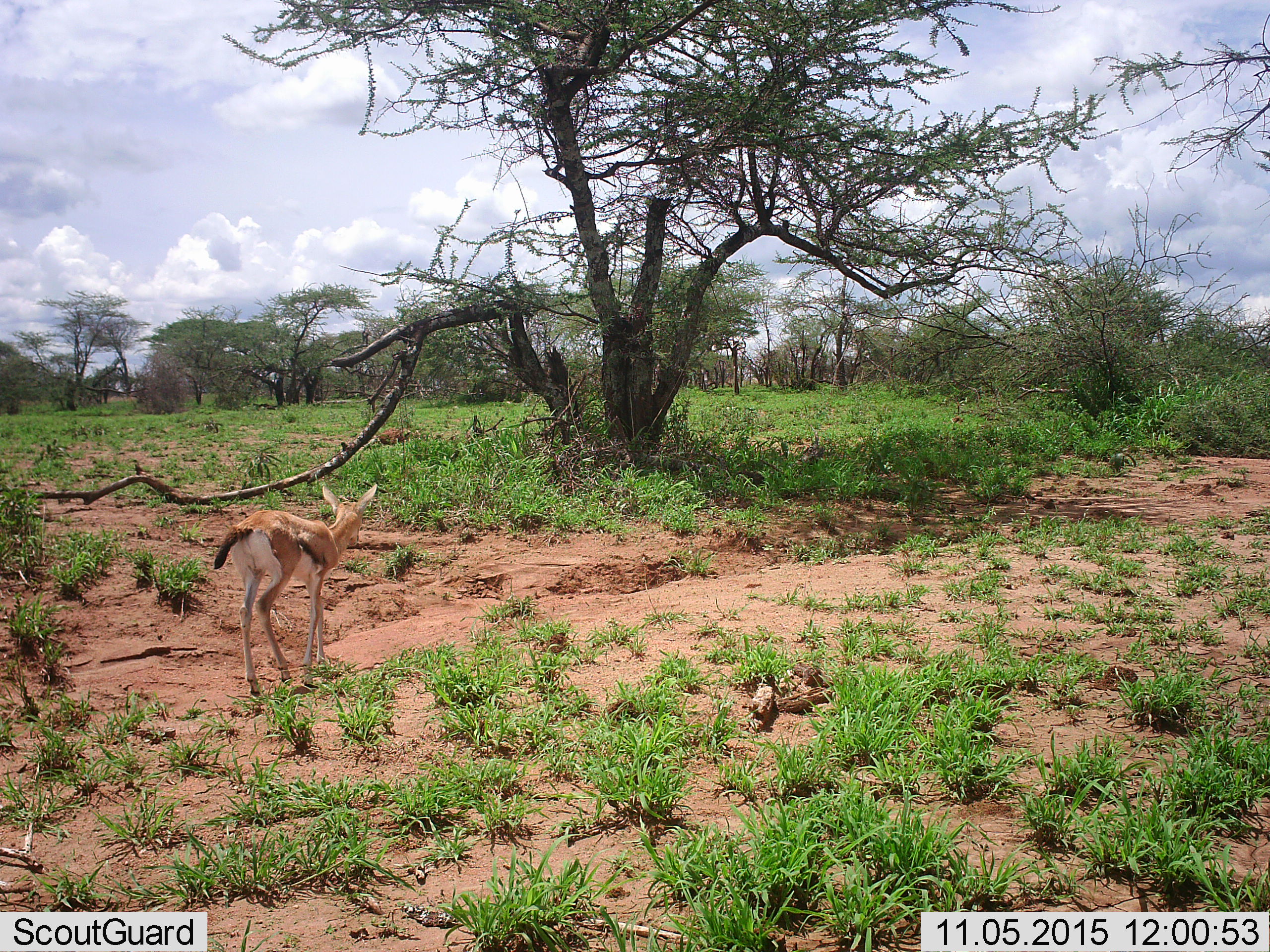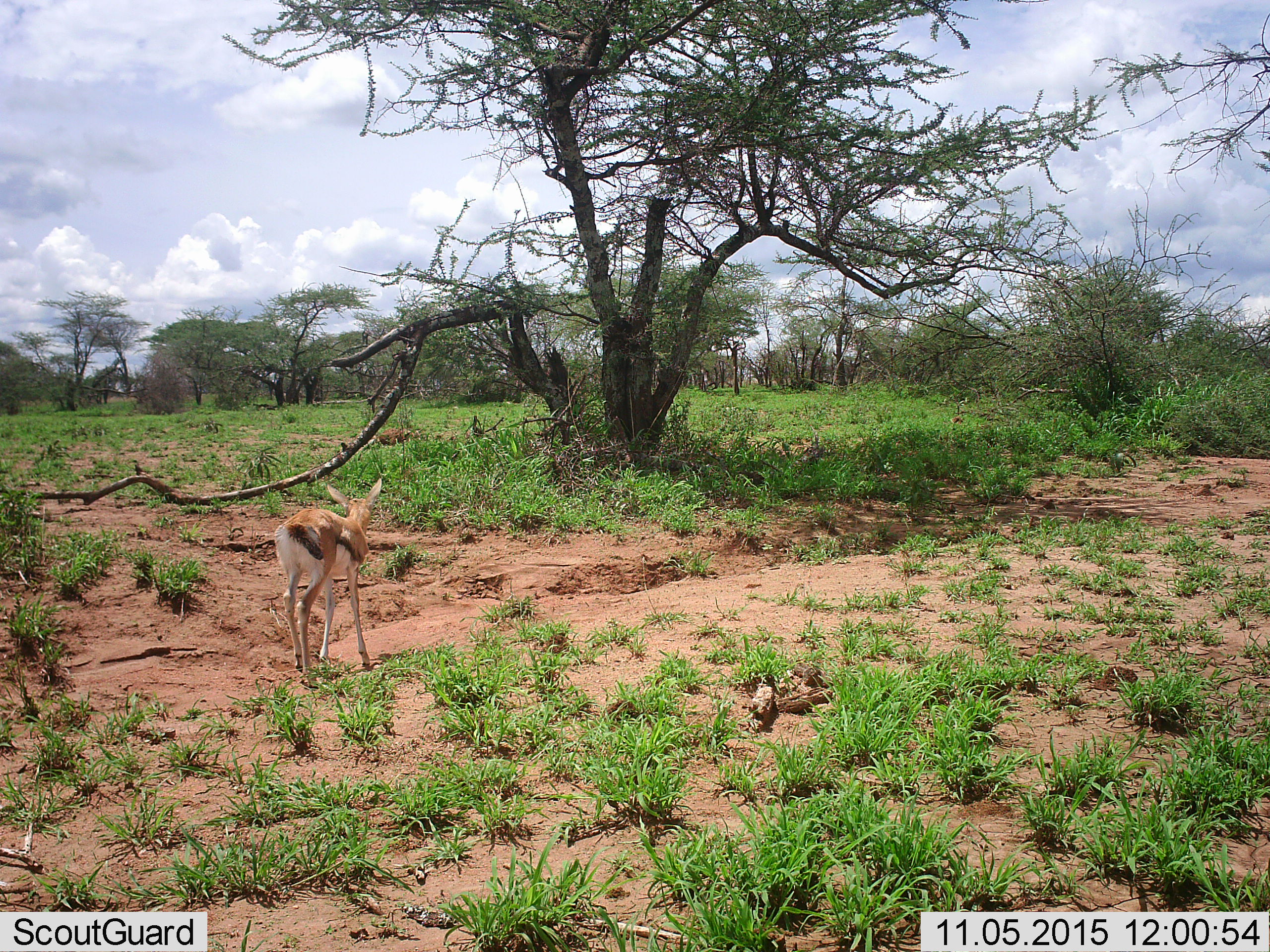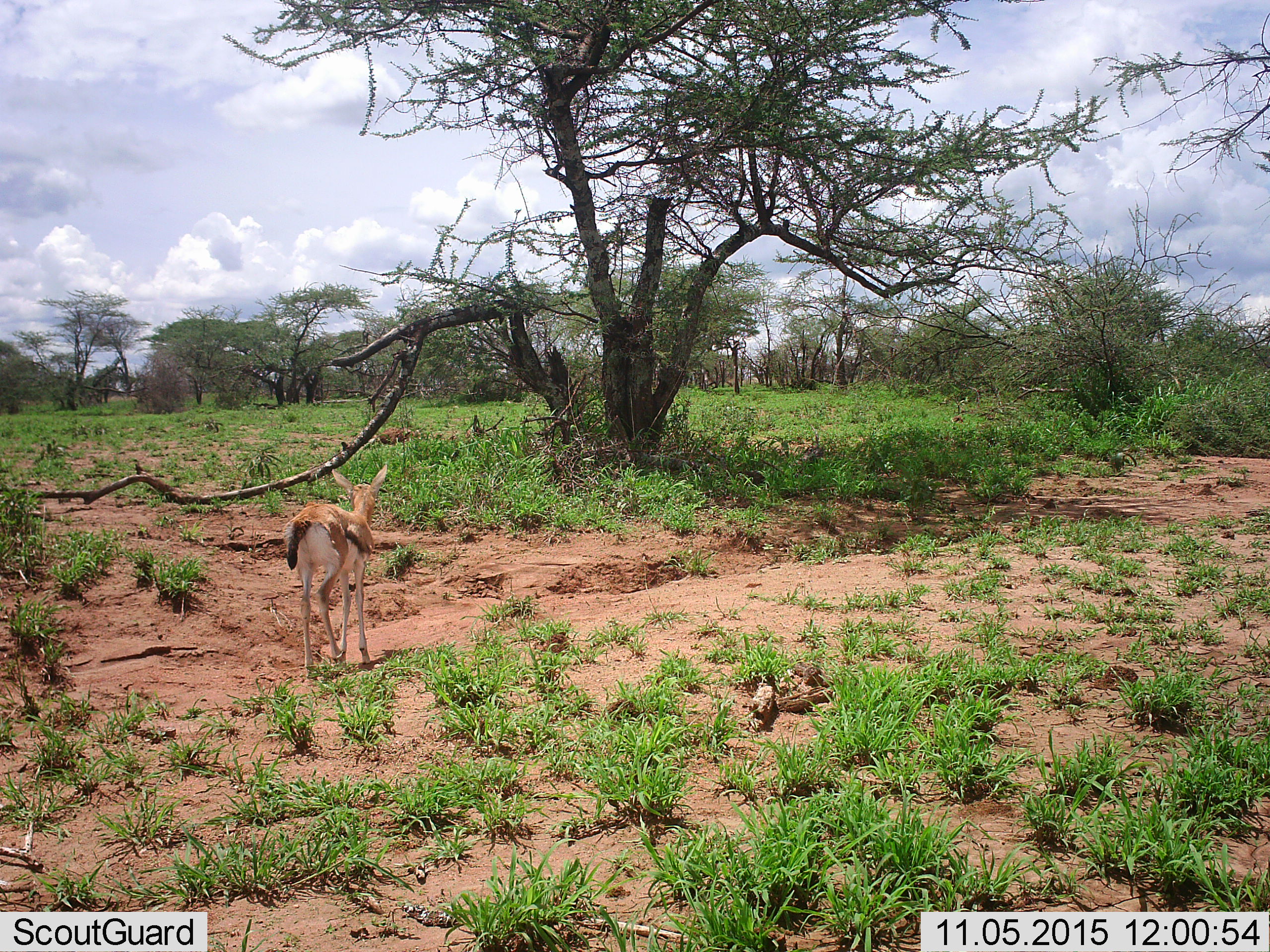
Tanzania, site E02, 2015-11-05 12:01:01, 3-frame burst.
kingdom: Animalia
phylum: Chordata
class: Mammalia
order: Artiodactyla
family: Bovidae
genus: Eudorcas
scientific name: Eudorcas thomsonii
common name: thomson's gazelle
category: gazellethomsons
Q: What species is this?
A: Gazellethomsons (thomson's gazelle) (Eudorcas thomsonii).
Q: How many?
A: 1.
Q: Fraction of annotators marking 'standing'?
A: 17%.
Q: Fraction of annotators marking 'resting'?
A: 0%.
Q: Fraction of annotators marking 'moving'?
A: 100%.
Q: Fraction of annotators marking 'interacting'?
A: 0%.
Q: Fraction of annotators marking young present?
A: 39%.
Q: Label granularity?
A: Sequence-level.